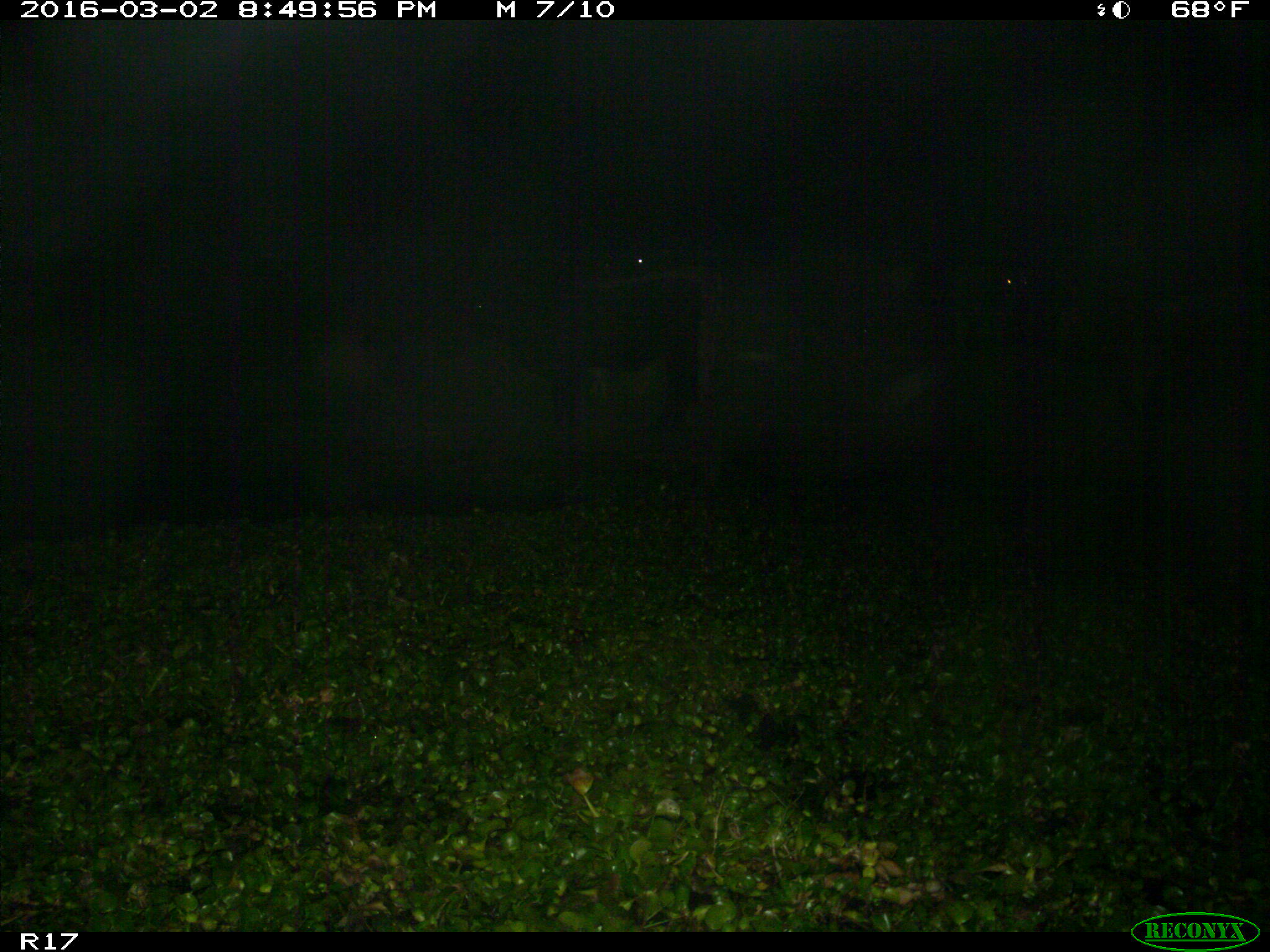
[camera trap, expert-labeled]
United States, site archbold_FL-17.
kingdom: Animalia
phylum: Chordata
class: Mammalia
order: Artiodactyla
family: Bovidae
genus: Bos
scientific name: Bos taurus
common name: domestic cow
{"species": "Bos taurus (domestic cow)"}